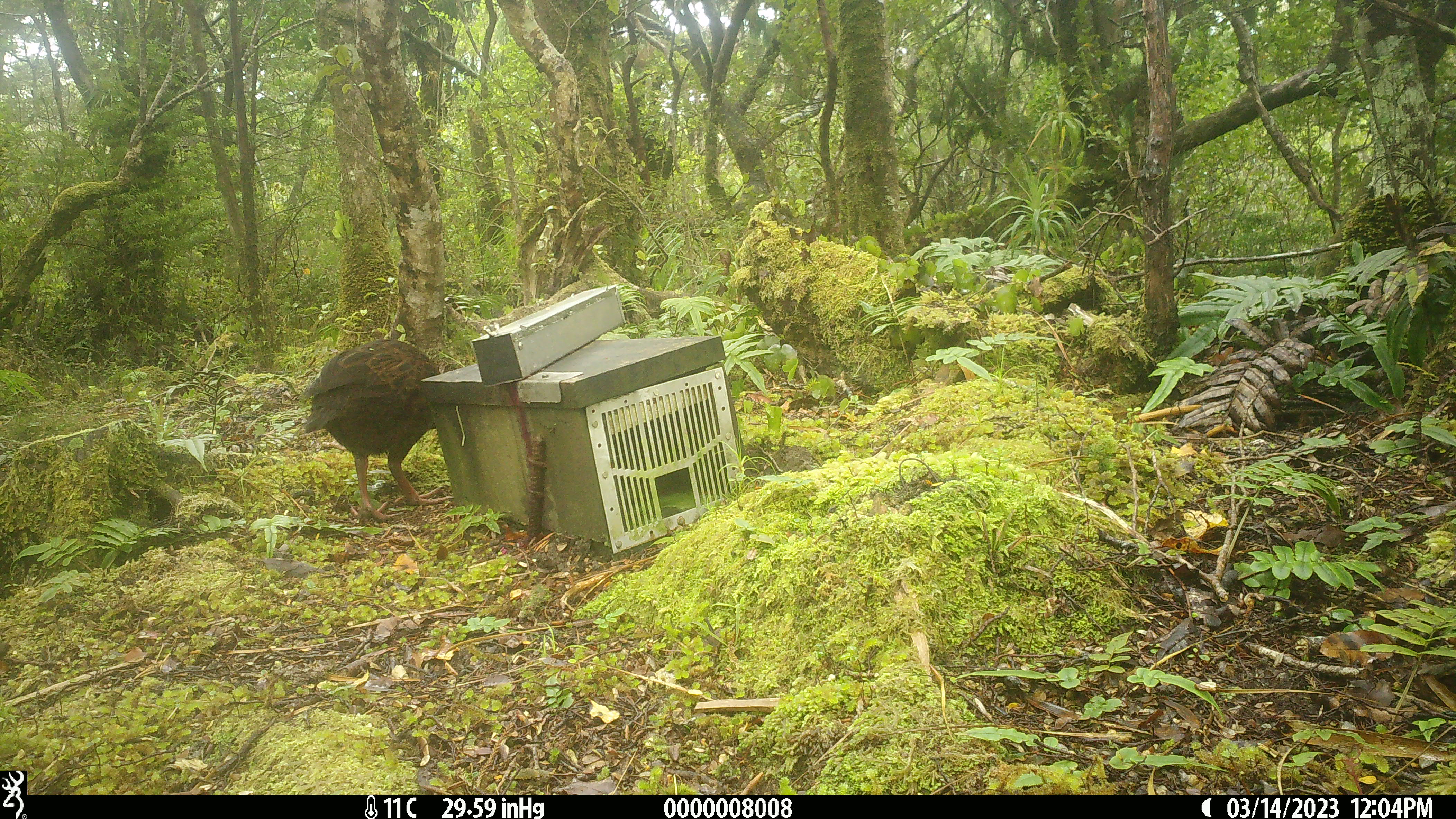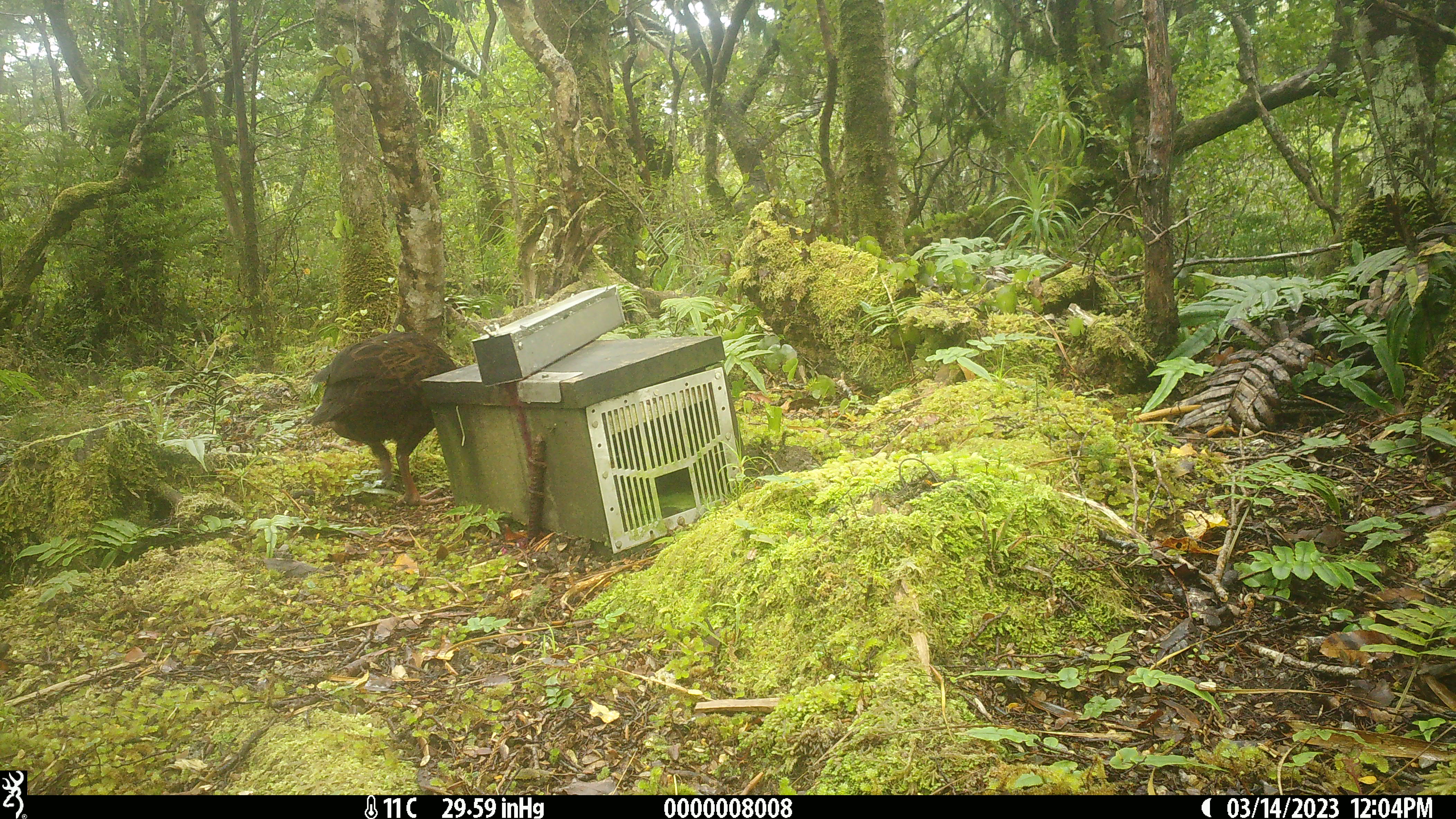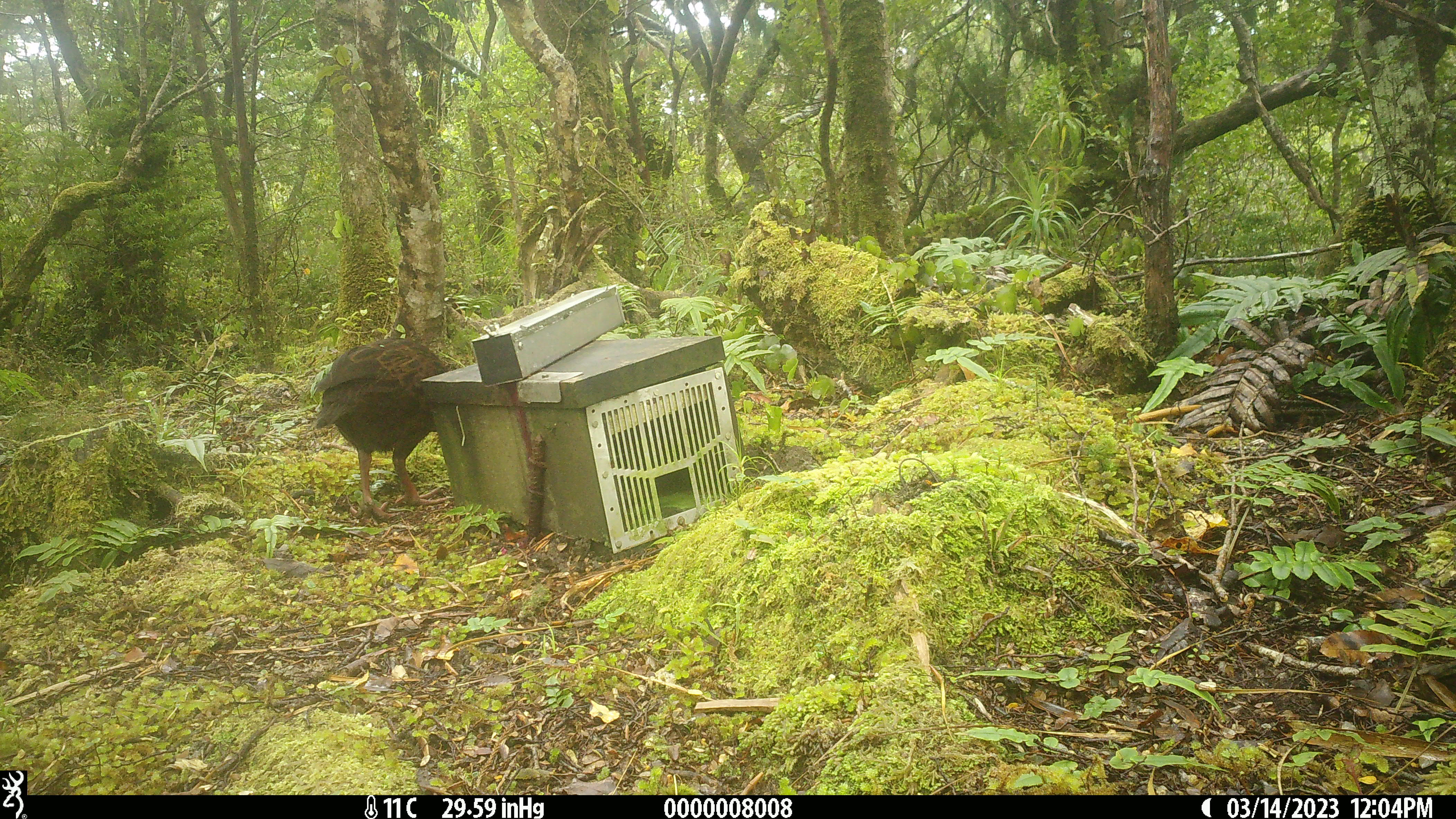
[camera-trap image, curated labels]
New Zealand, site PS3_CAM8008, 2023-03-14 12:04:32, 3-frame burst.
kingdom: Animalia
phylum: Chordata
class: Aves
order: Gruiformes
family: Rallidae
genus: Gallirallus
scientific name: Gallirallus australis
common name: weka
Weka (Gallirallus australis).